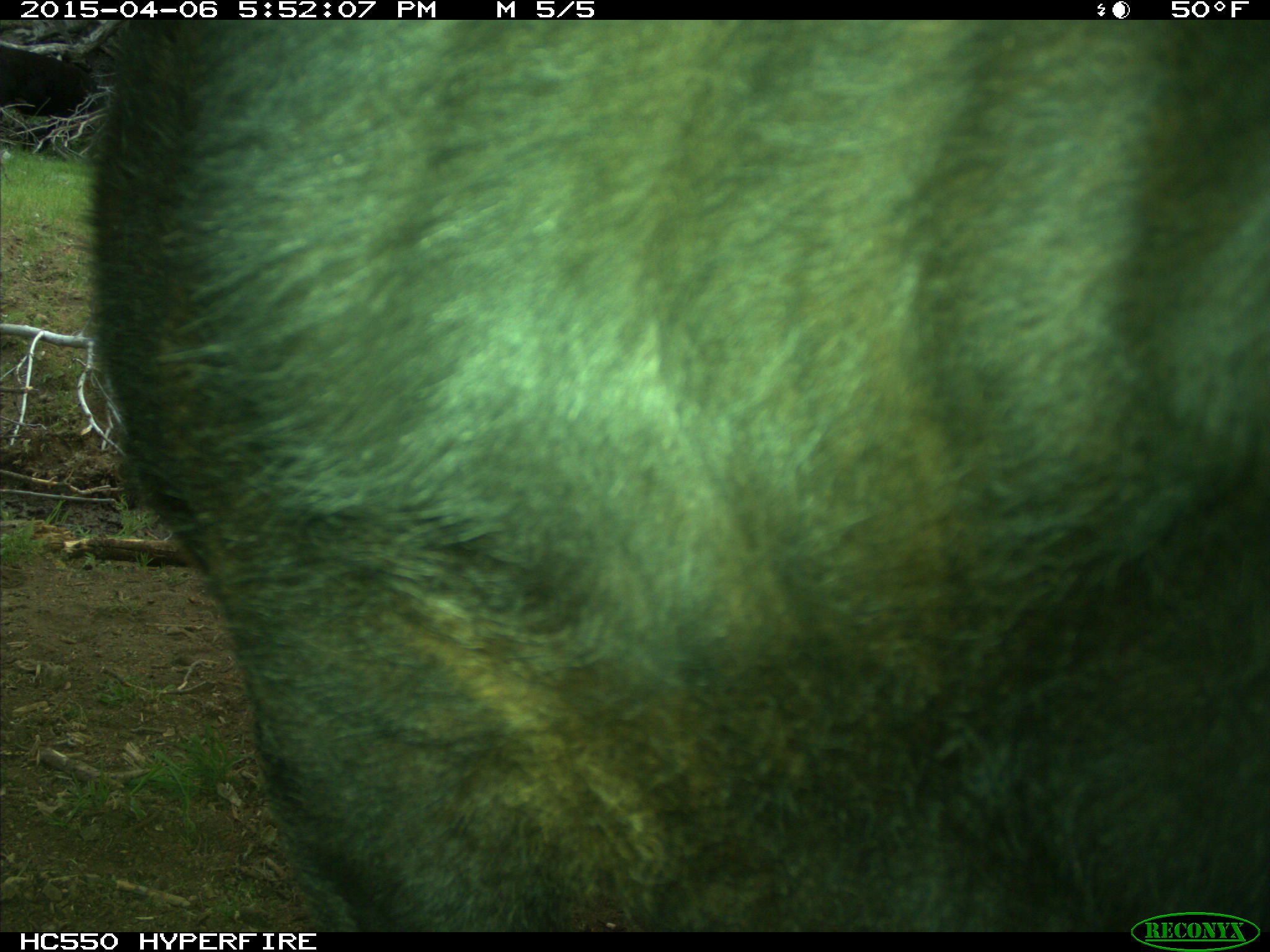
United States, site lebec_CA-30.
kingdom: Animalia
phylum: Chordata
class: Mammalia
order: Artiodactyla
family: Bovidae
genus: Bos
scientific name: Bos taurus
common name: domestic cow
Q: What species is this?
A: Bos taurus (domestic cow).